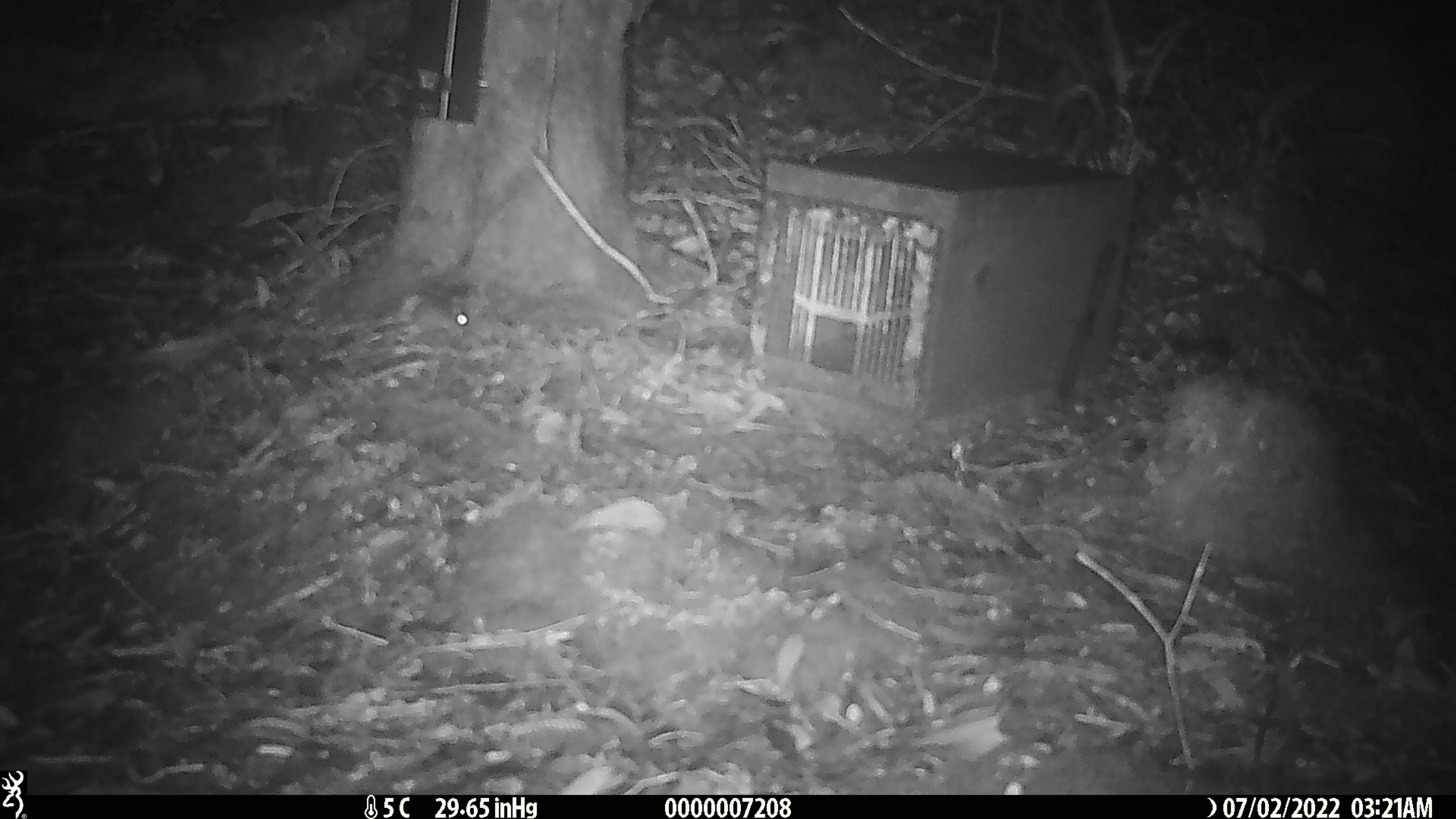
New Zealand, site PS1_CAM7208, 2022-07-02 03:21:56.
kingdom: Animalia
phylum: Chordata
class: Mammalia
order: Rodentia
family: Muridae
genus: Mus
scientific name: Mus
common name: mouse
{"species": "mouse (Mus)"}